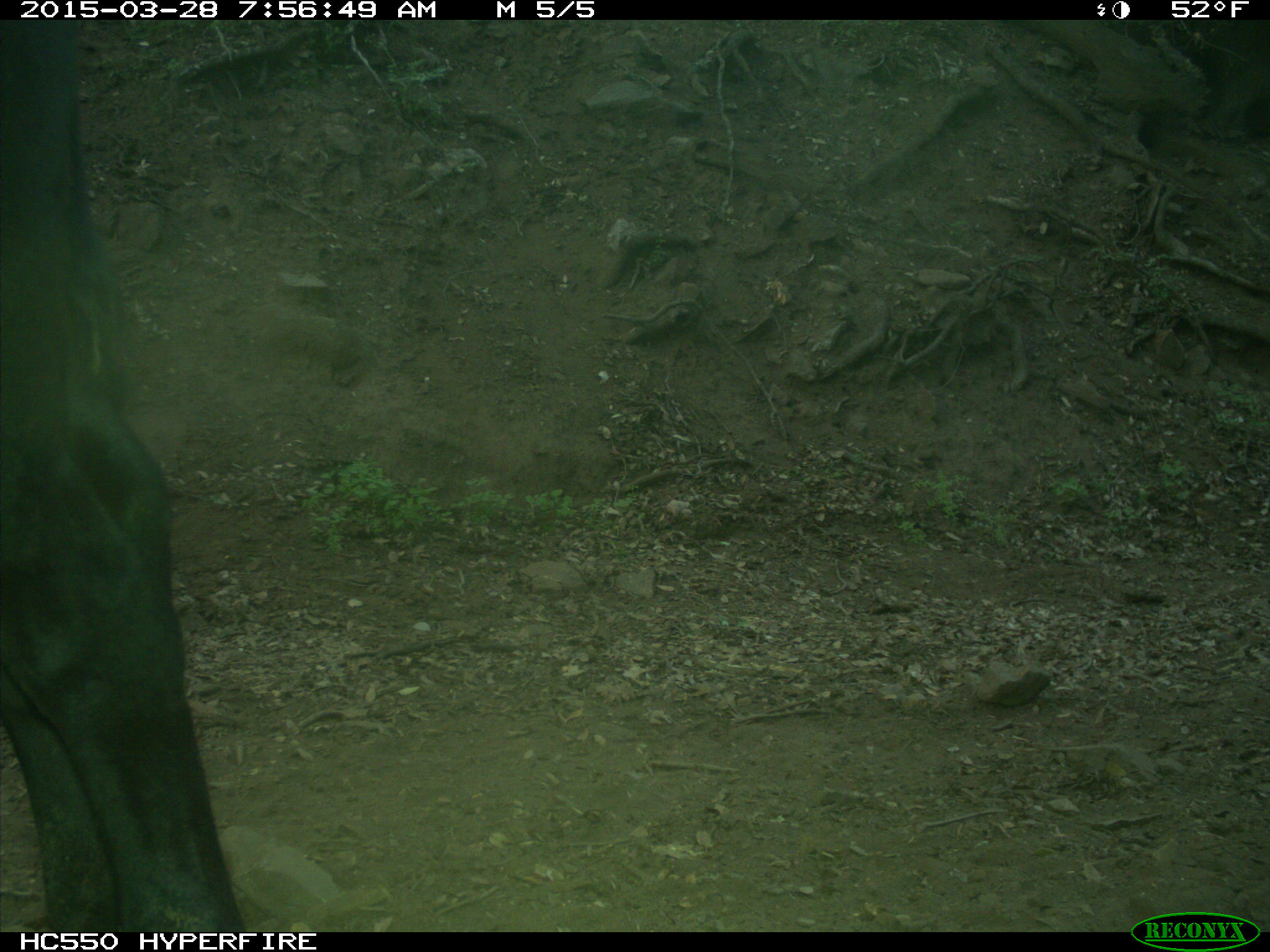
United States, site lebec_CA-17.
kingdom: Animalia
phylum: Chordata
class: Mammalia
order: Artiodactyla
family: Bovidae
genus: Bos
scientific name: Bos taurus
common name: domestic cow